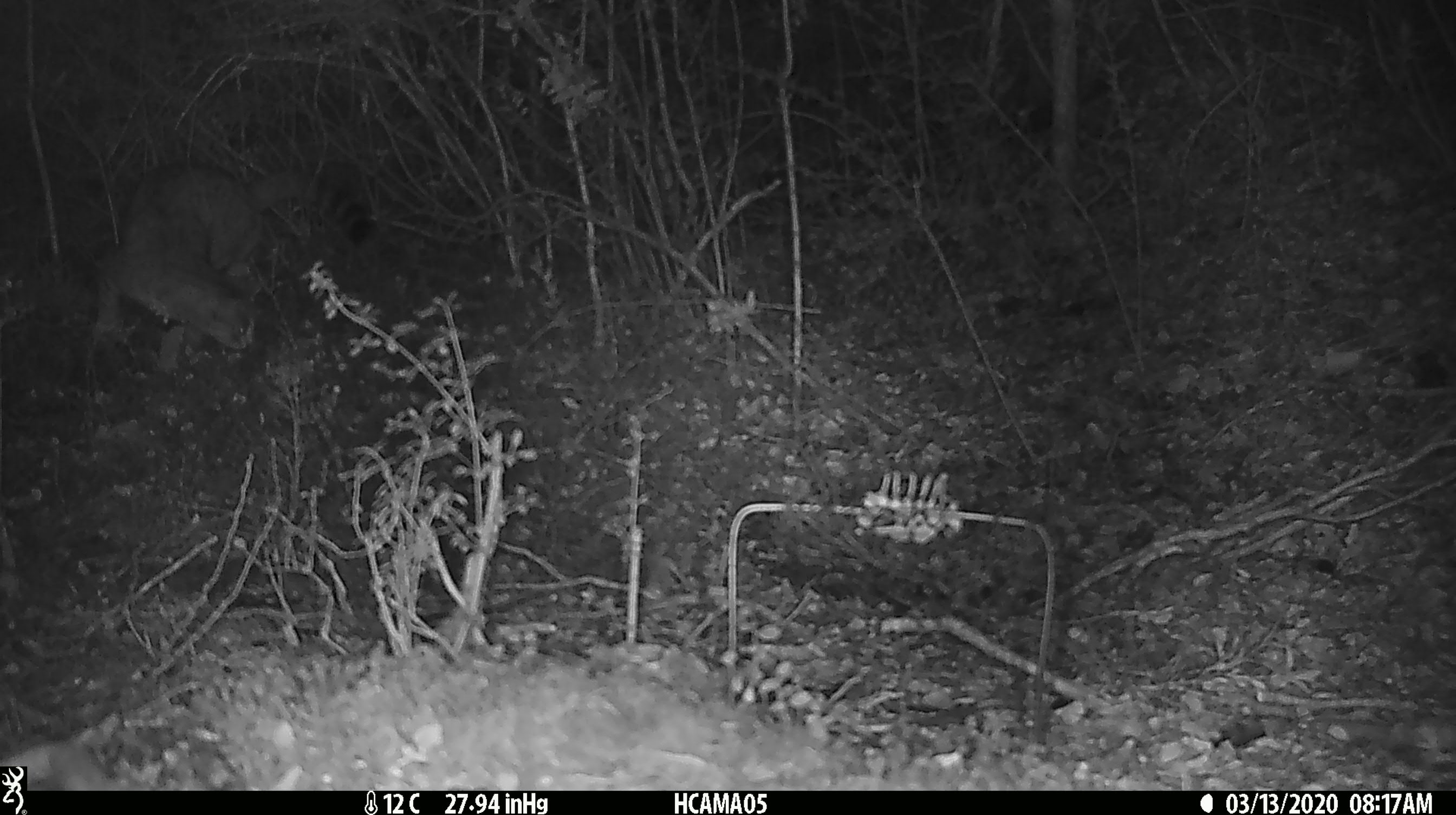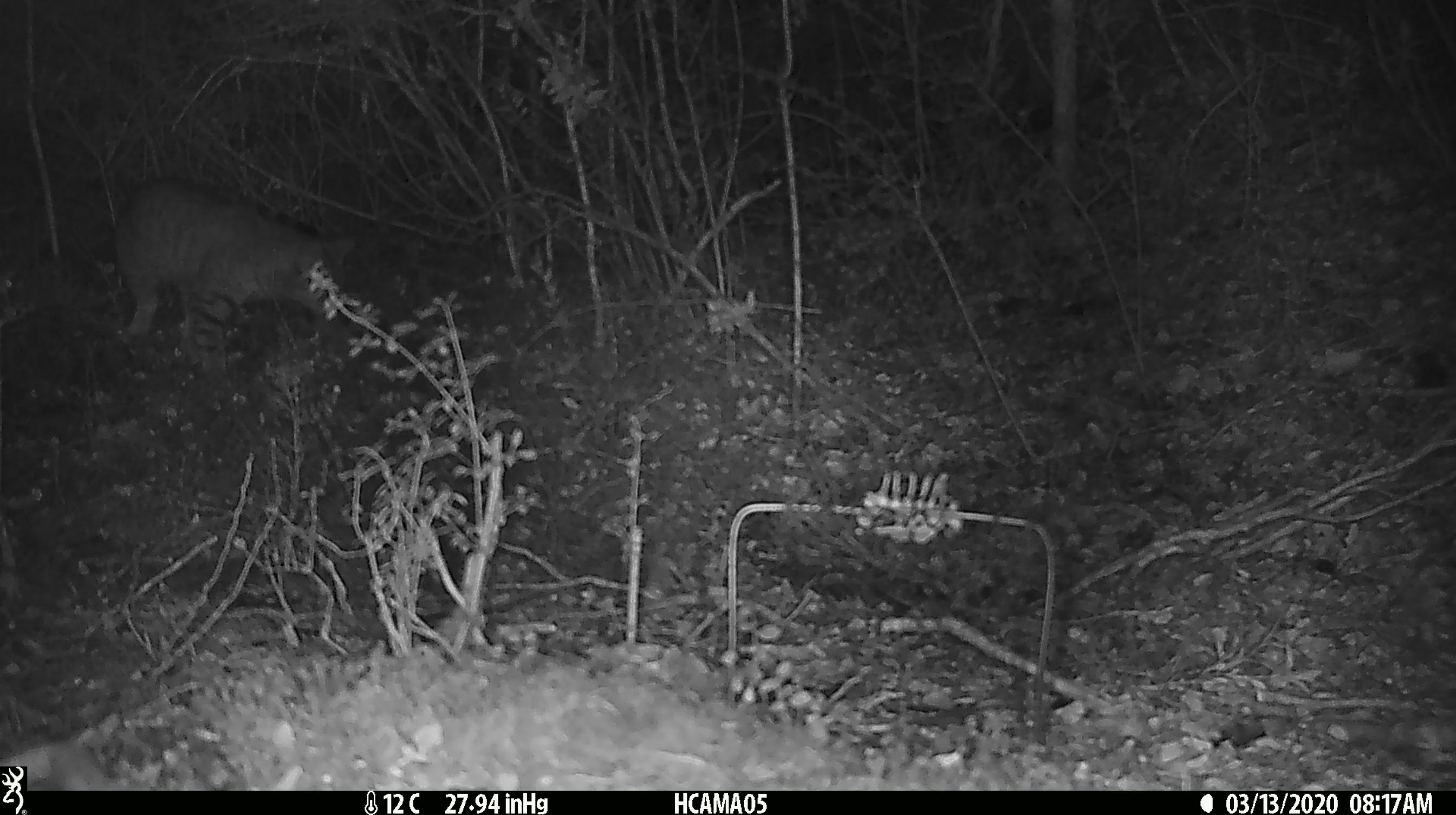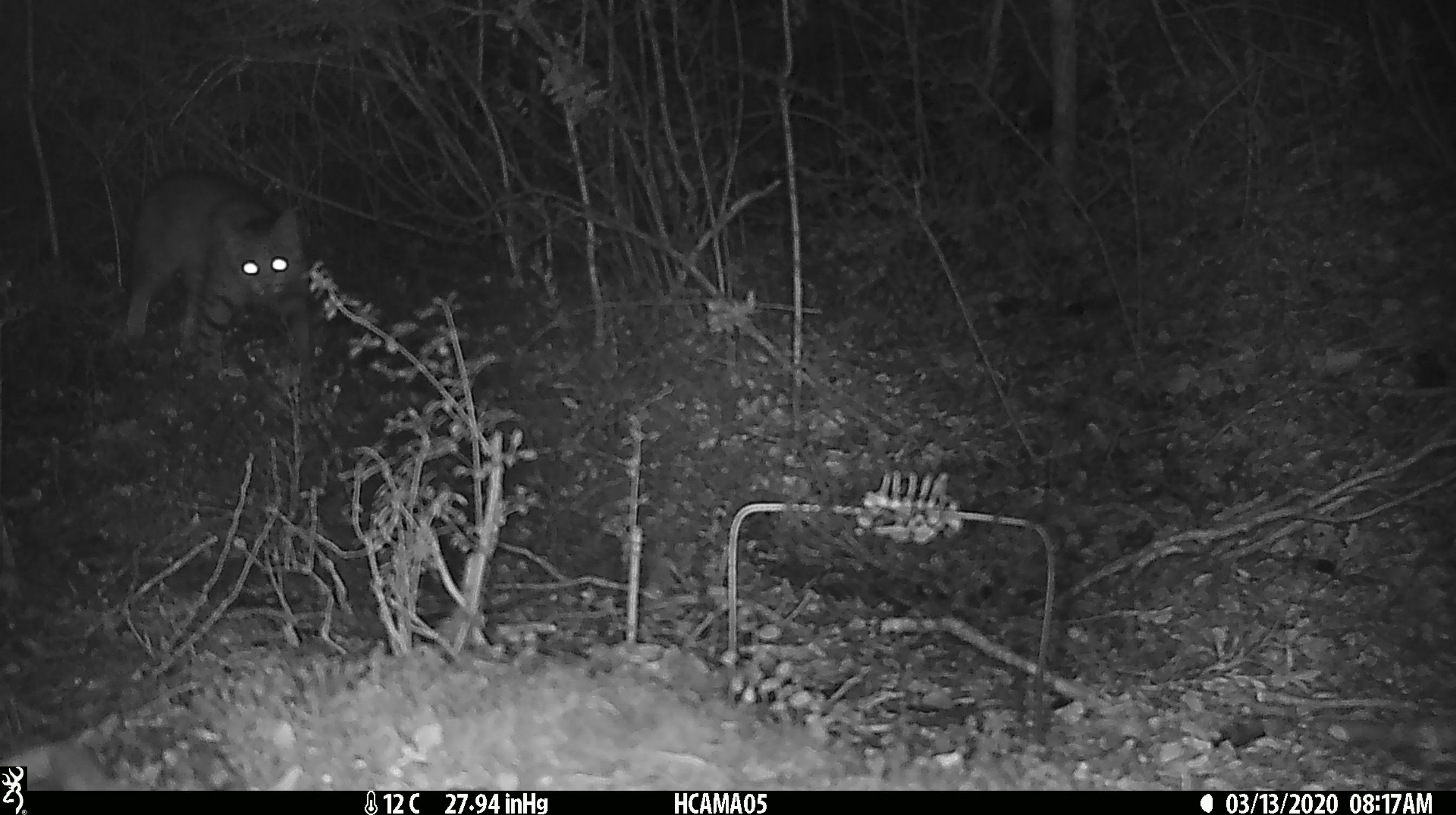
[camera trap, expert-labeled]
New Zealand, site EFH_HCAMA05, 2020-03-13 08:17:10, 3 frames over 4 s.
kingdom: Animalia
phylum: Chordata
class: Mammalia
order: Carnivora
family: Felidae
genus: Felis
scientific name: Felis catus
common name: domestic cat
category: cat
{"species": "cat (domestic cat) (Felis catus)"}